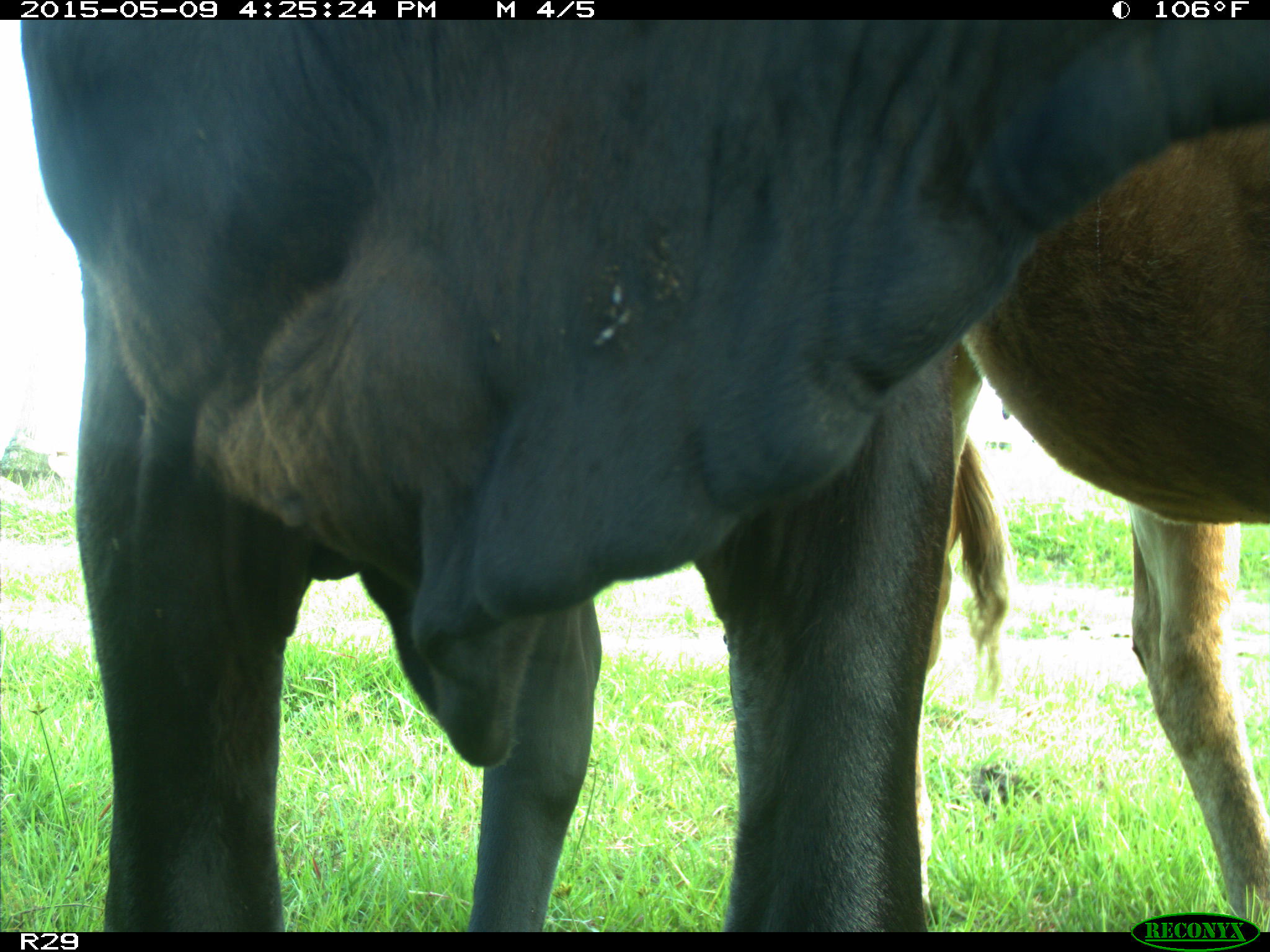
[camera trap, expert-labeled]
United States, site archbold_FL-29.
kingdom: Animalia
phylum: Chordata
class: Mammalia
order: Artiodactyla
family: Bovidae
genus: Bos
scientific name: Bos taurus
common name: domestic cow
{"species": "Bos taurus (domestic cow)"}